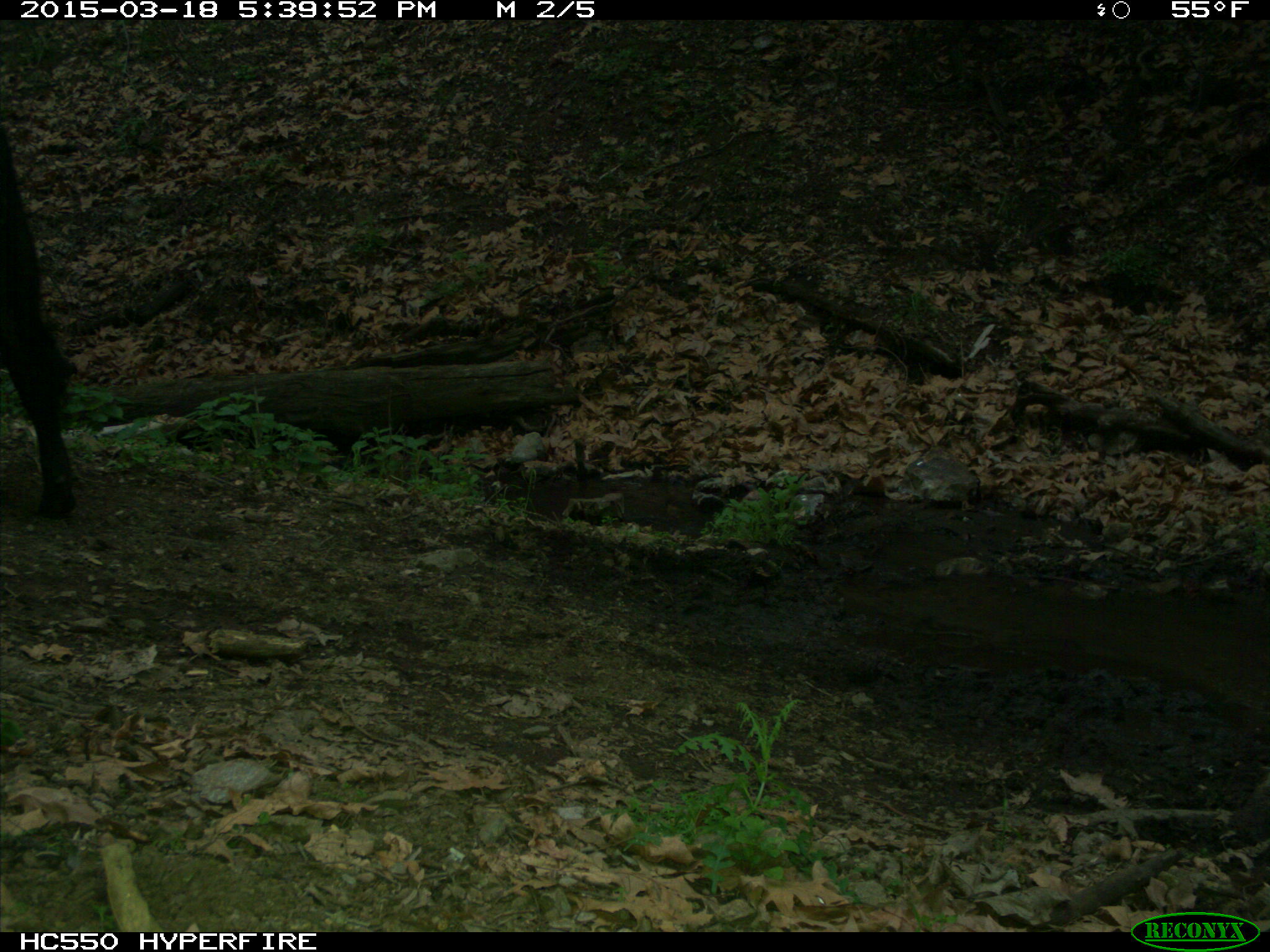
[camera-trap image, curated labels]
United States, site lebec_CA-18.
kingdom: Animalia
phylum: Chordata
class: Mammalia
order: Artiodactyla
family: Bovidae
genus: Bos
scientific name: Bos taurus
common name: domestic cow